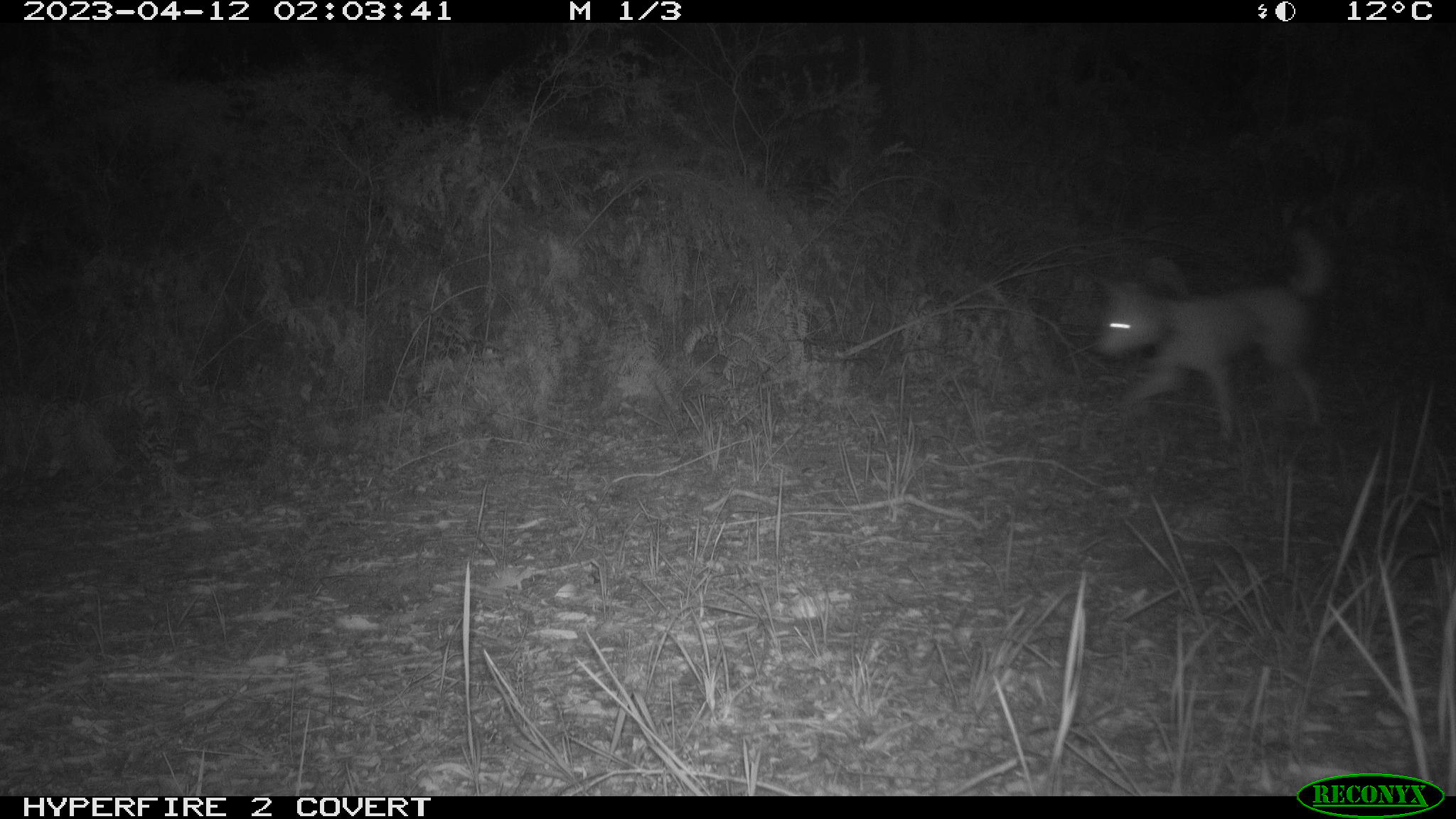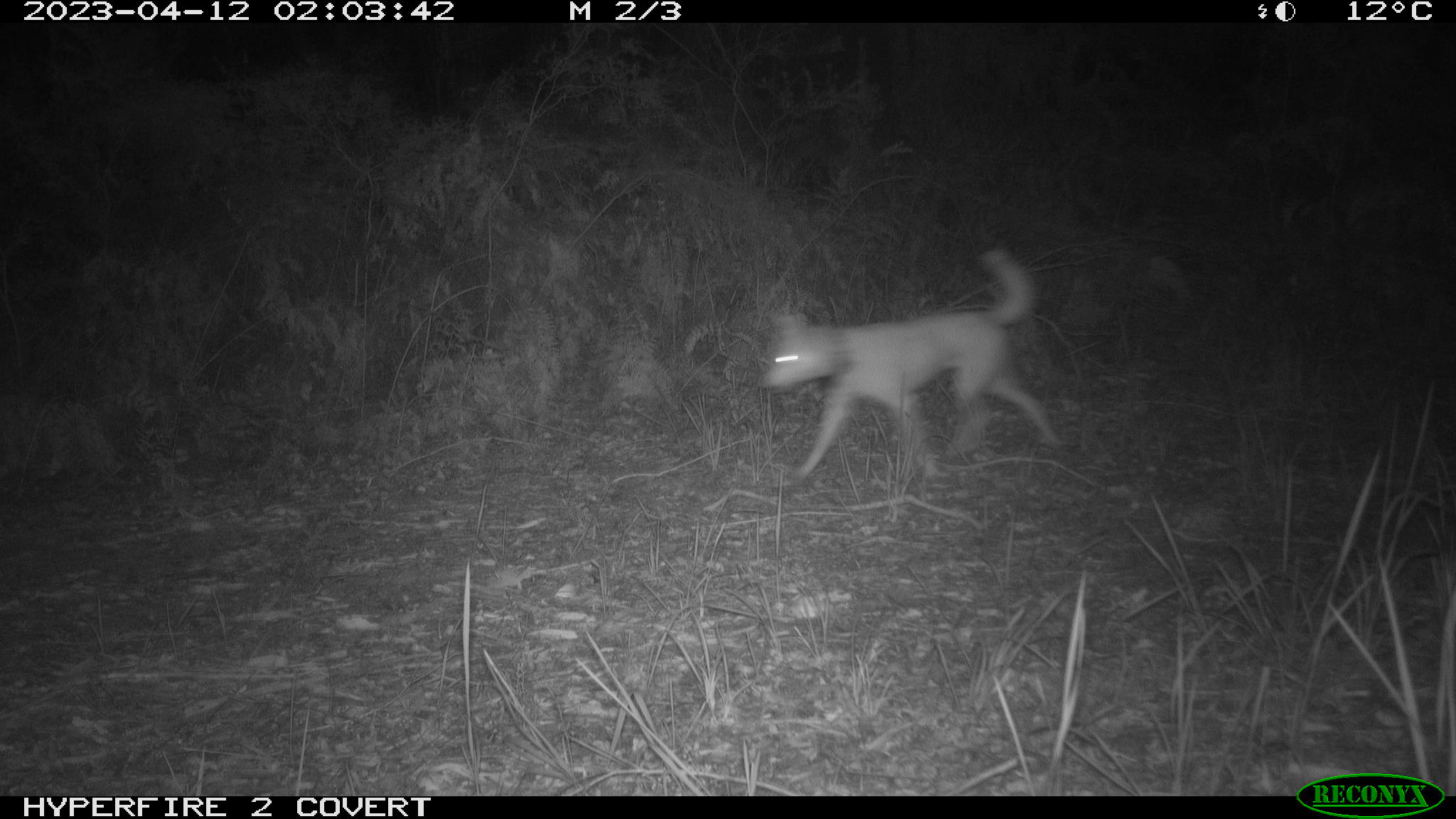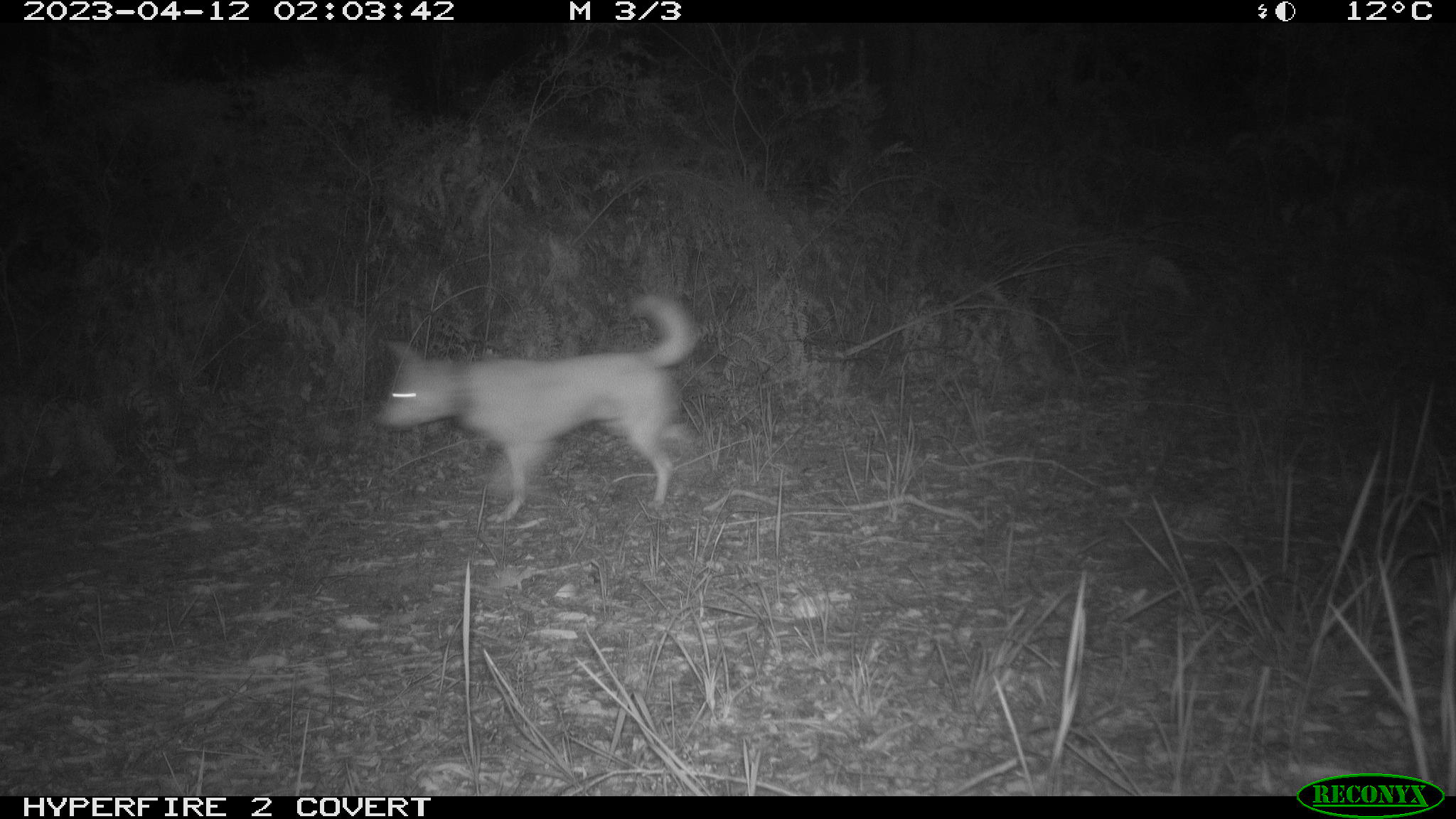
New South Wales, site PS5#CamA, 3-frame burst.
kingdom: Animalia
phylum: Chordata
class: Mammalia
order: Carnivora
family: Canidae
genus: Canis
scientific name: Canis familiaris dingo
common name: dingo